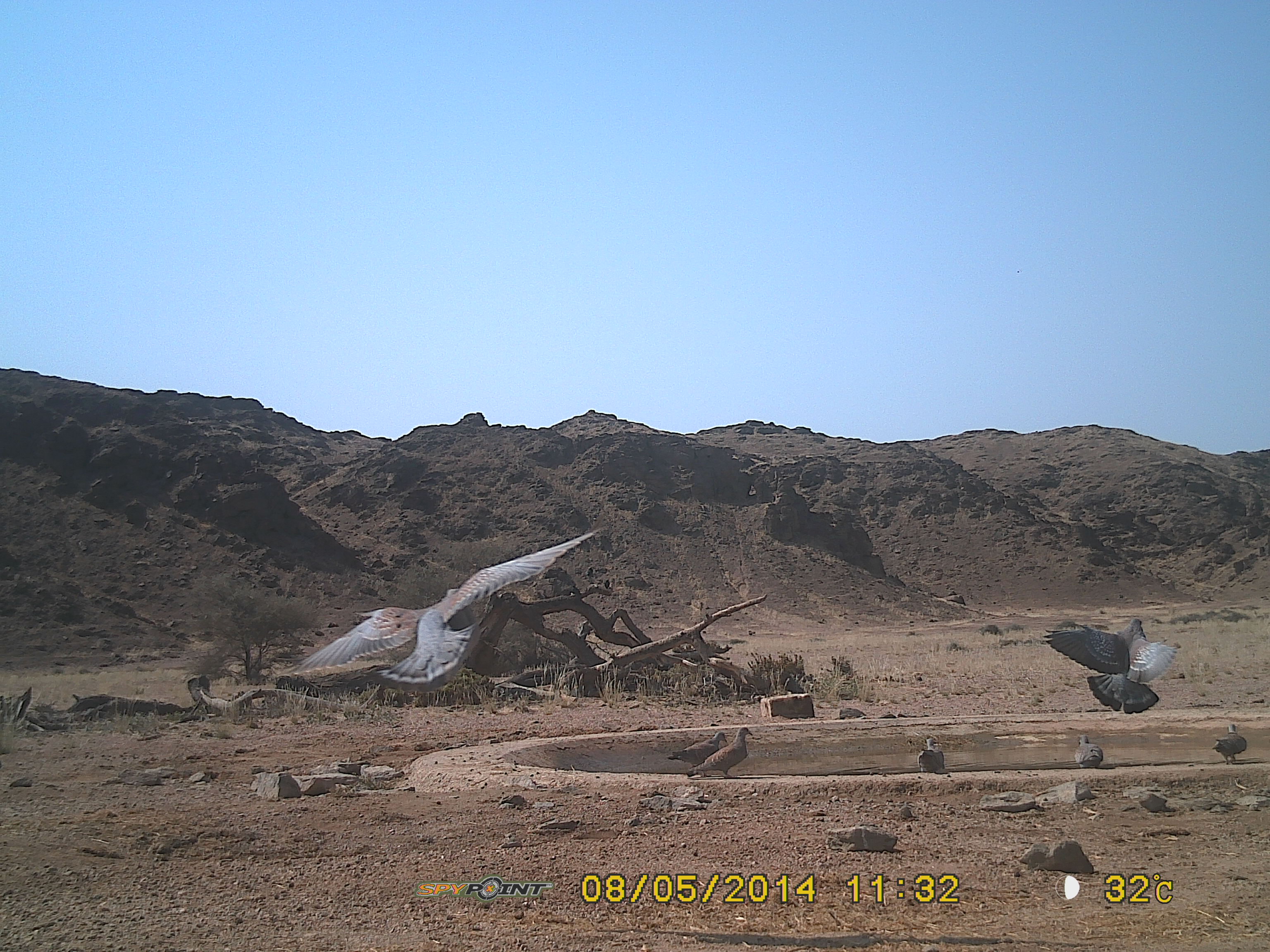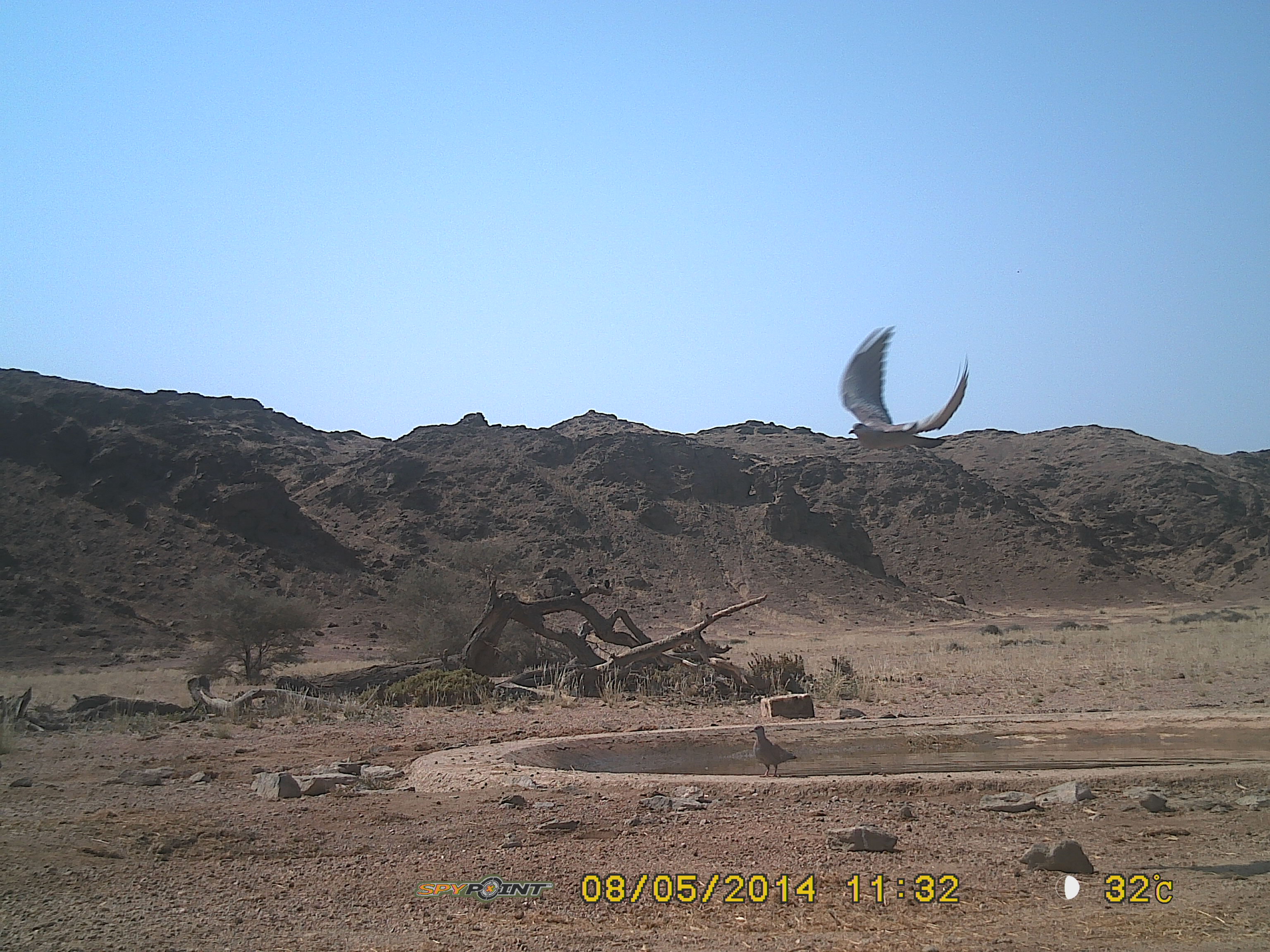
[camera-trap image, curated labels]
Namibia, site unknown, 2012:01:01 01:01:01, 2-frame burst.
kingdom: Animalia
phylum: Chordata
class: Aves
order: Columbiformes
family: Columbidae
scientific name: Columbidae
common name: pigeons and doves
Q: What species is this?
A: Columbidae (pigeons and doves).